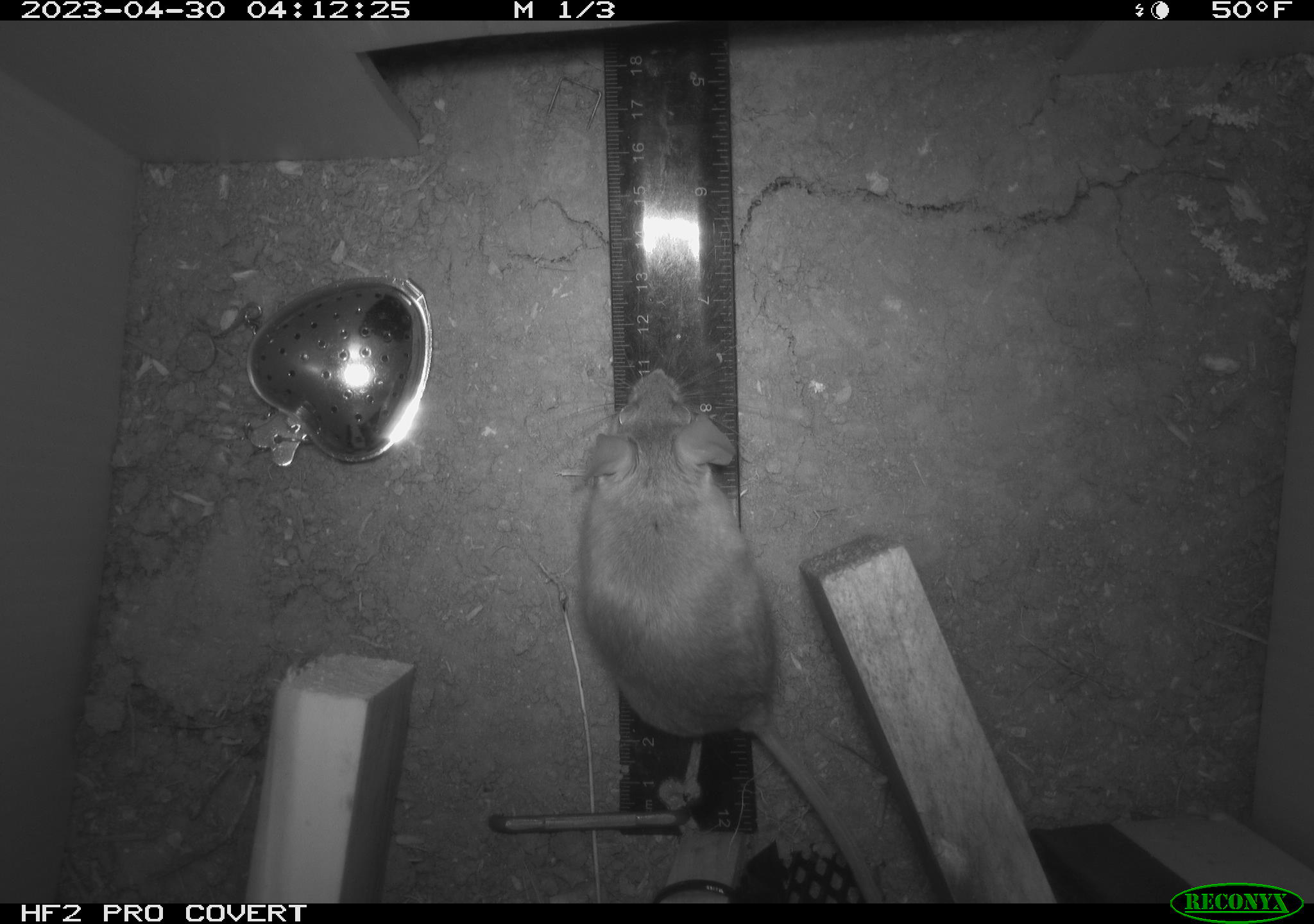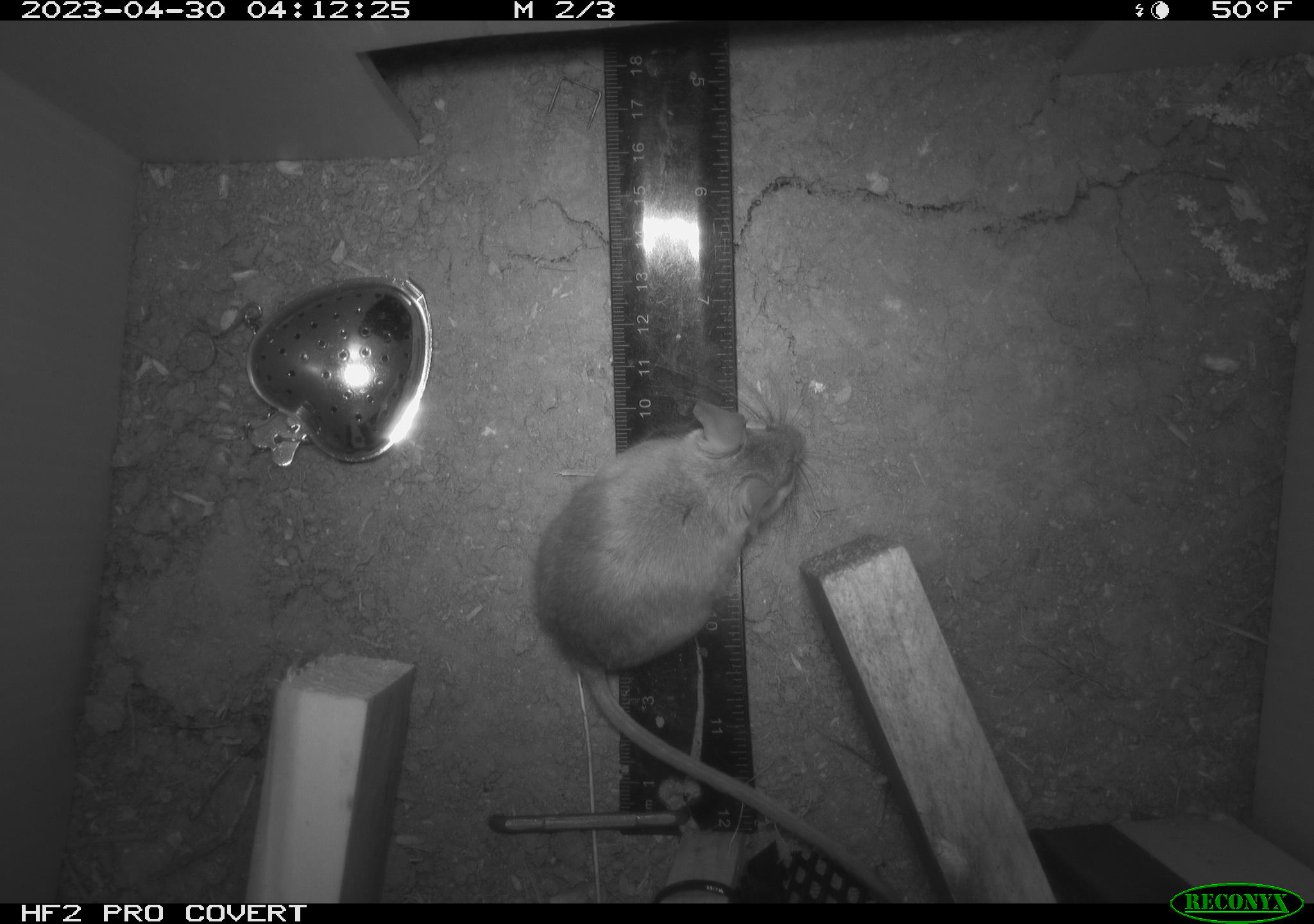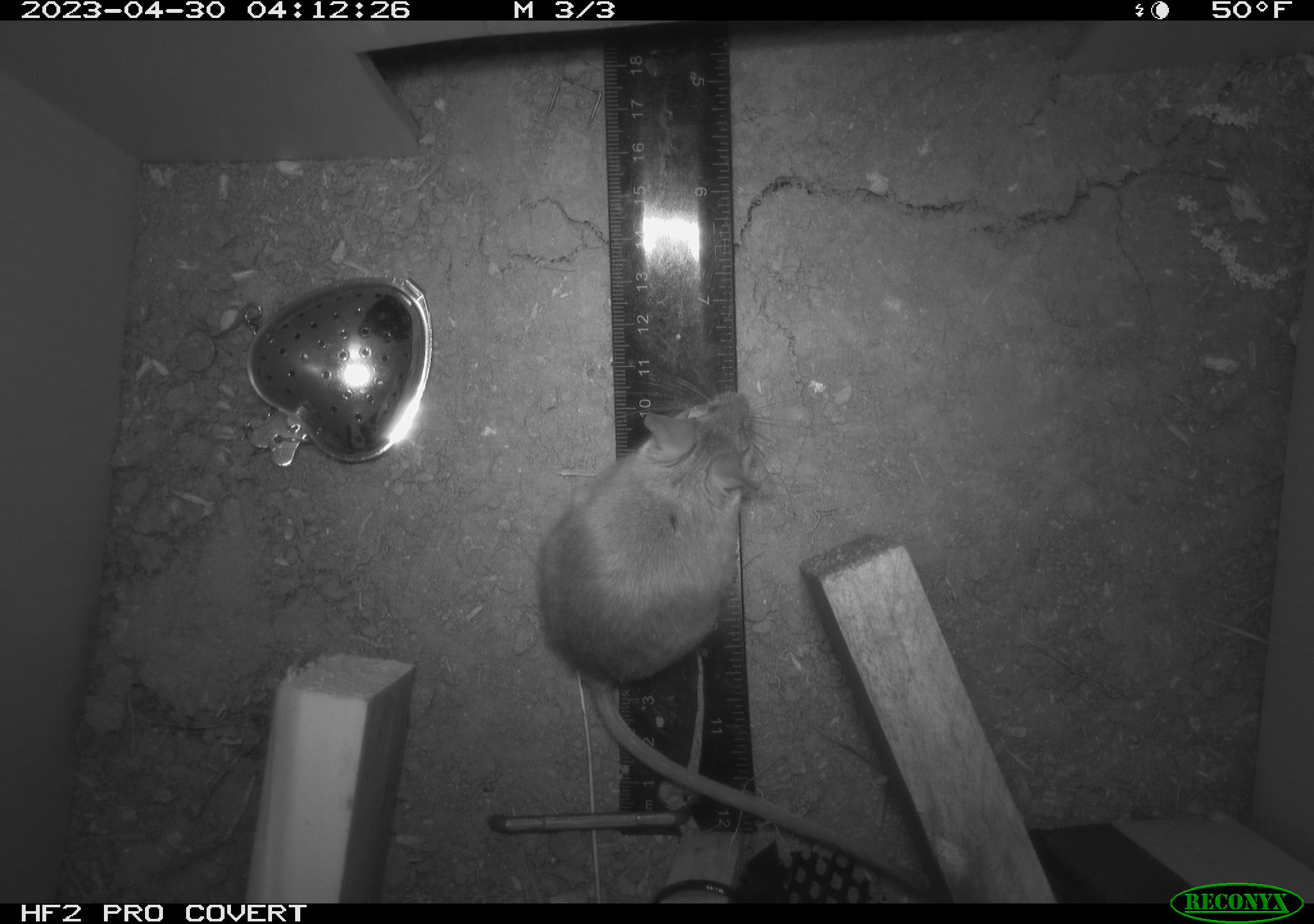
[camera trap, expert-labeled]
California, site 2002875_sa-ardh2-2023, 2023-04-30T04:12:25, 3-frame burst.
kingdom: Animalia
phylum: Chordata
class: Mammalia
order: Rodentia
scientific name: Rodentia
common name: mouse species